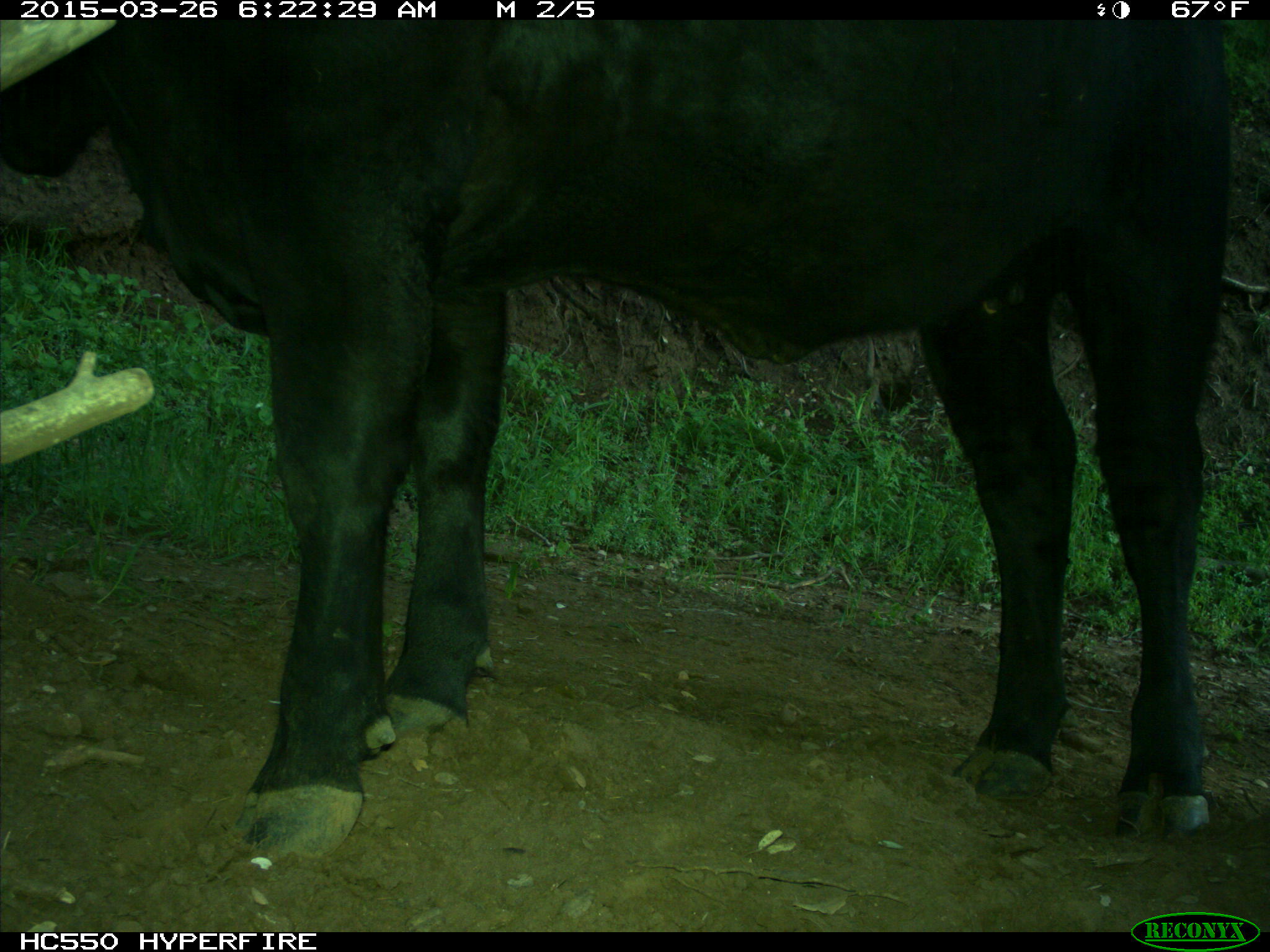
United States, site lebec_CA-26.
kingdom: Animalia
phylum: Chordata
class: Mammalia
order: Artiodactyla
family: Bovidae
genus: Bos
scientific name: Bos taurus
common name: domestic cow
Bos taurus (domestic cow).